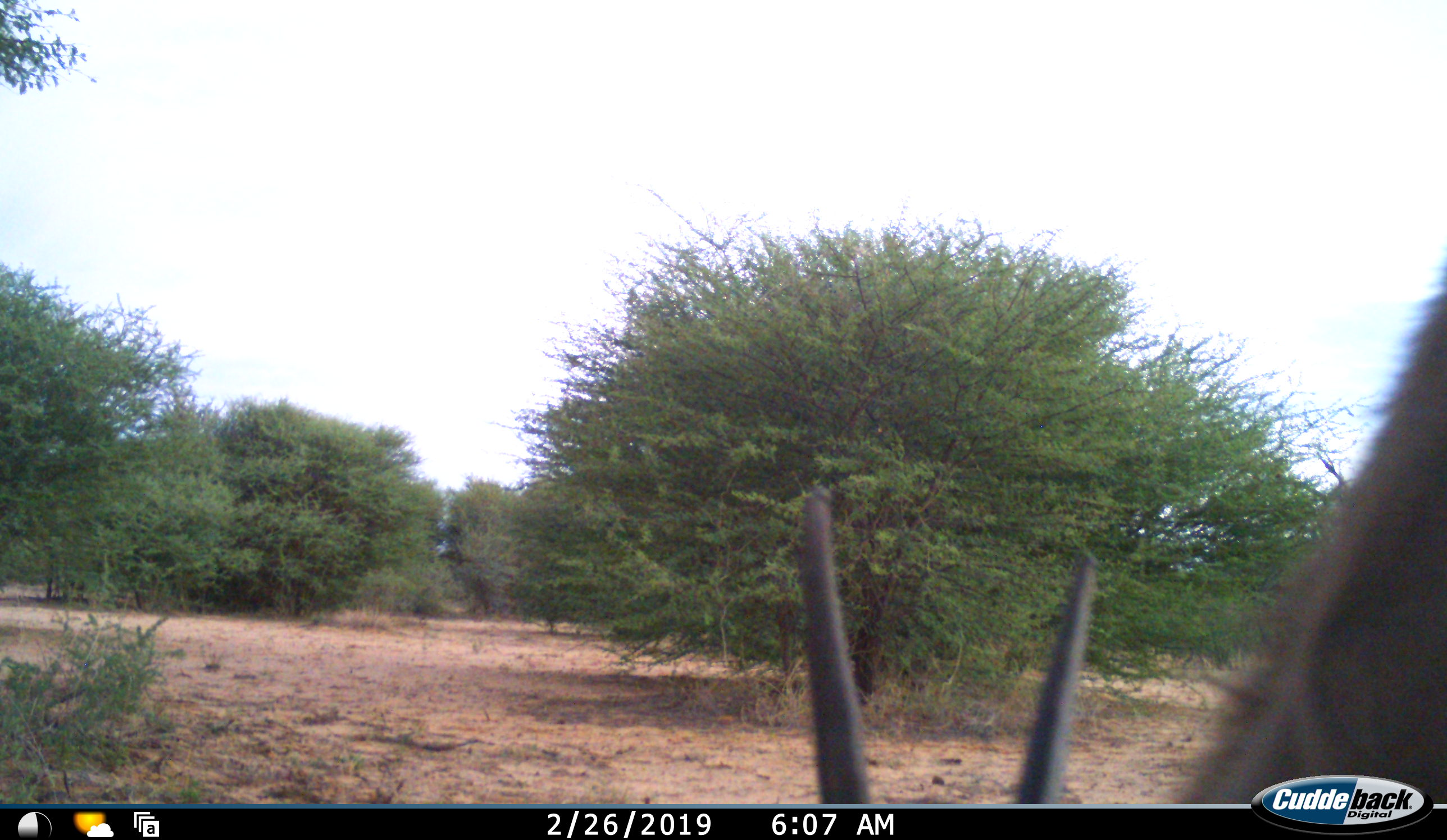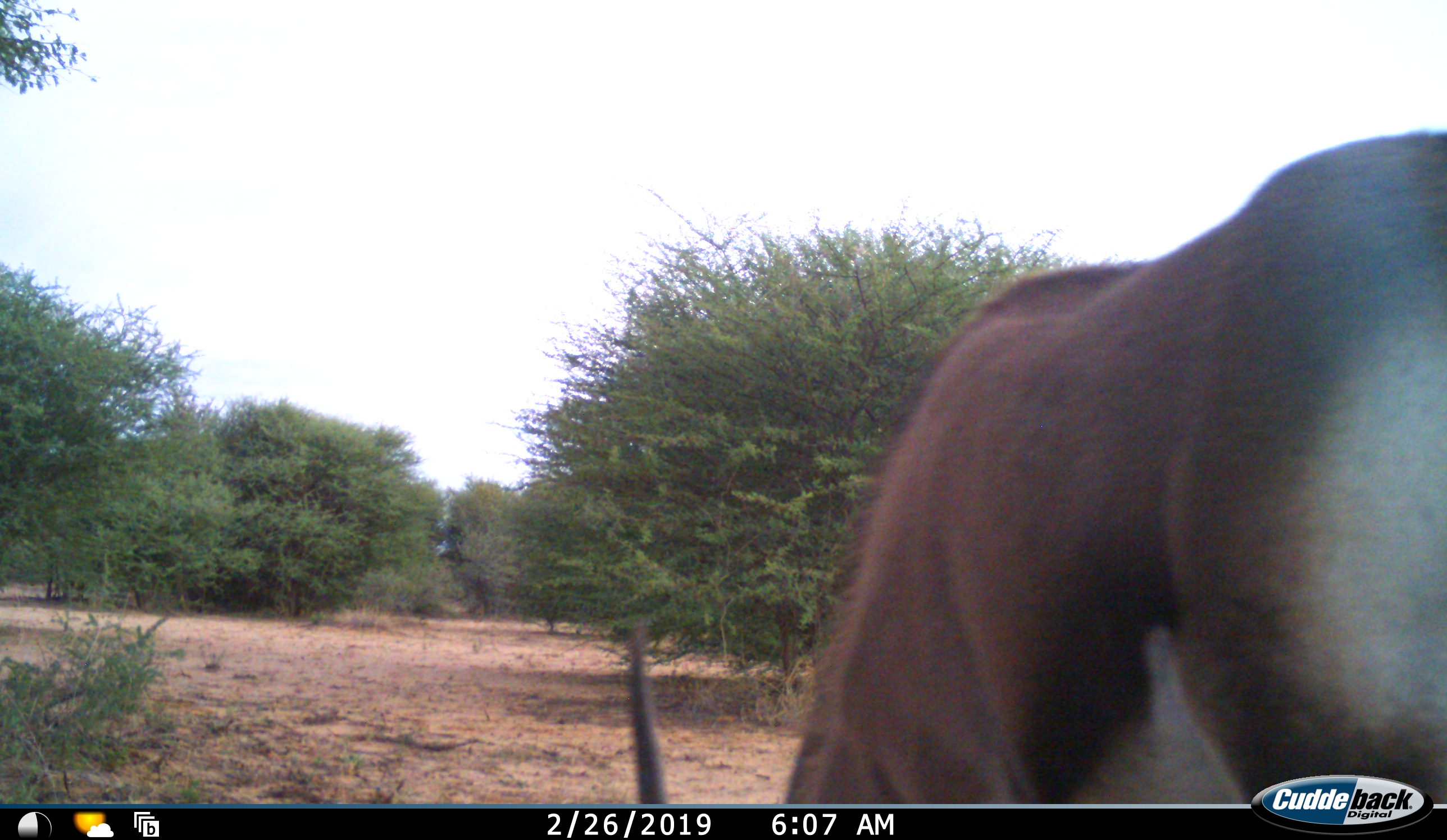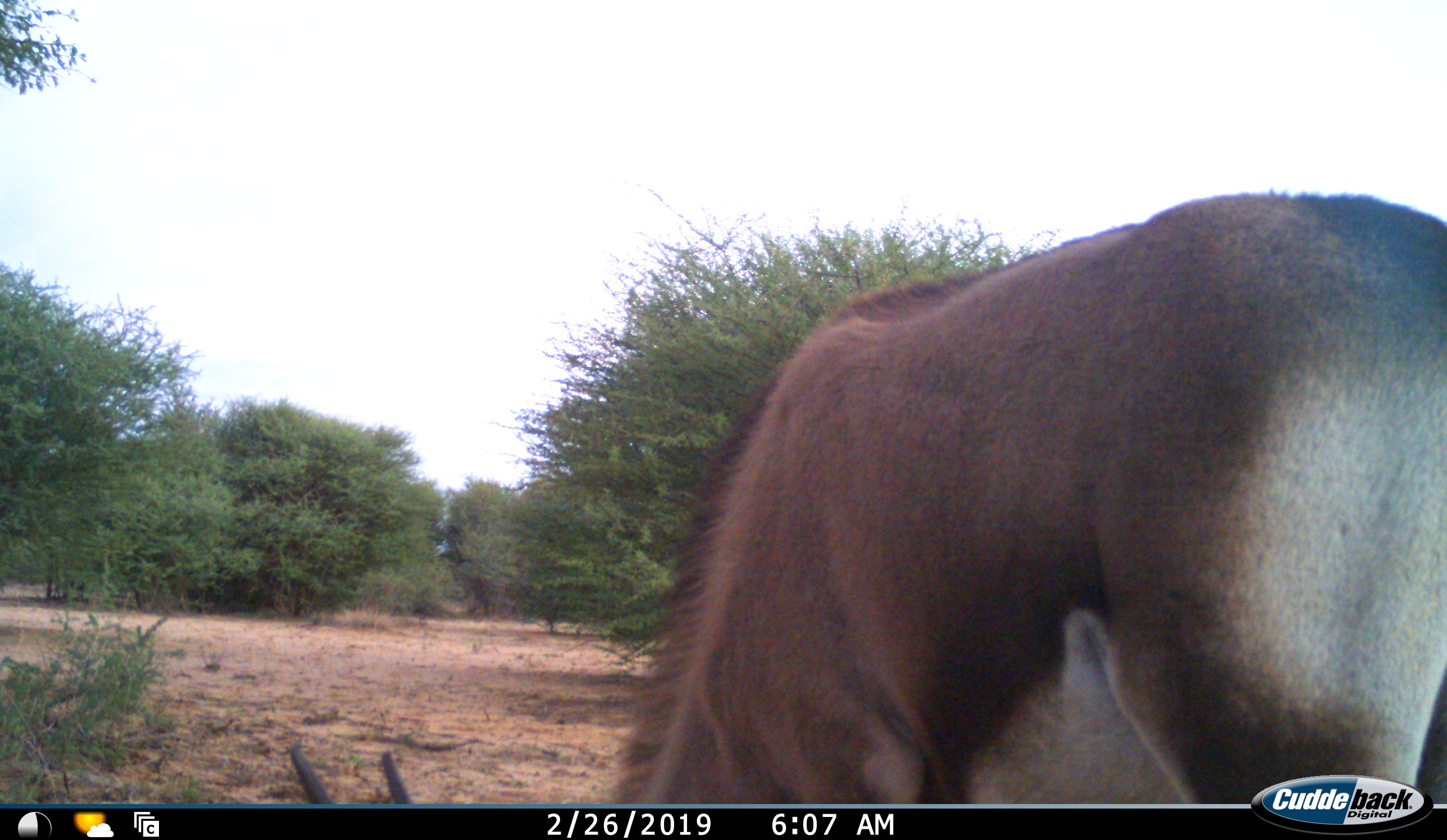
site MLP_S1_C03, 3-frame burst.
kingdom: Animalia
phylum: Chordata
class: Mammalia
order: Artiodactyla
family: Bovidae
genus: Oryx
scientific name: Oryx gazella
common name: gemsbok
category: oryx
Oryx (gemsbok) (Oryx gazella), count 1. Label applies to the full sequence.